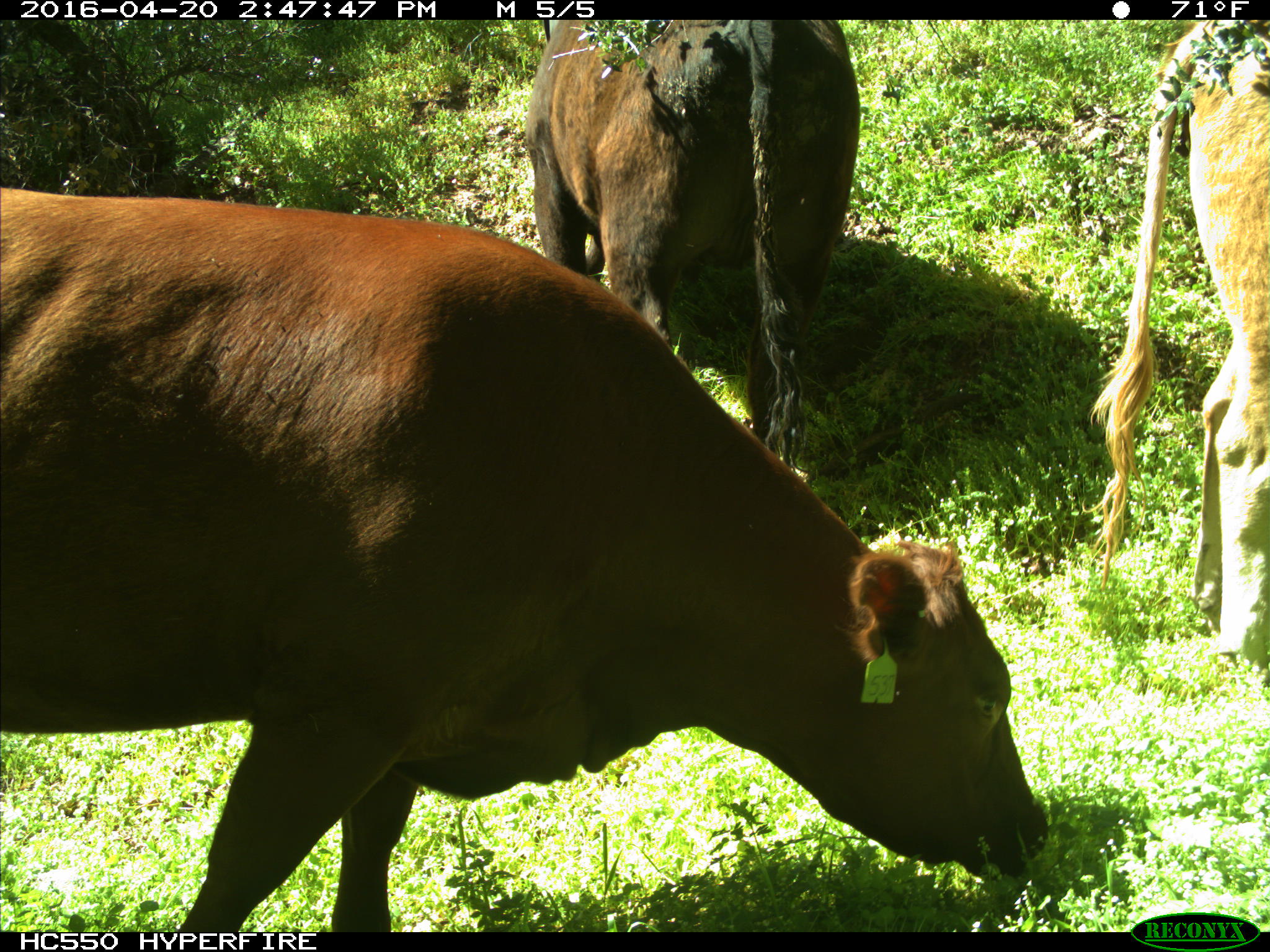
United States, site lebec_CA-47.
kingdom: Animalia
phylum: Chordata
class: Mammalia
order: Artiodactyla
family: Bovidae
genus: Bos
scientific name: Bos taurus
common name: domestic cow